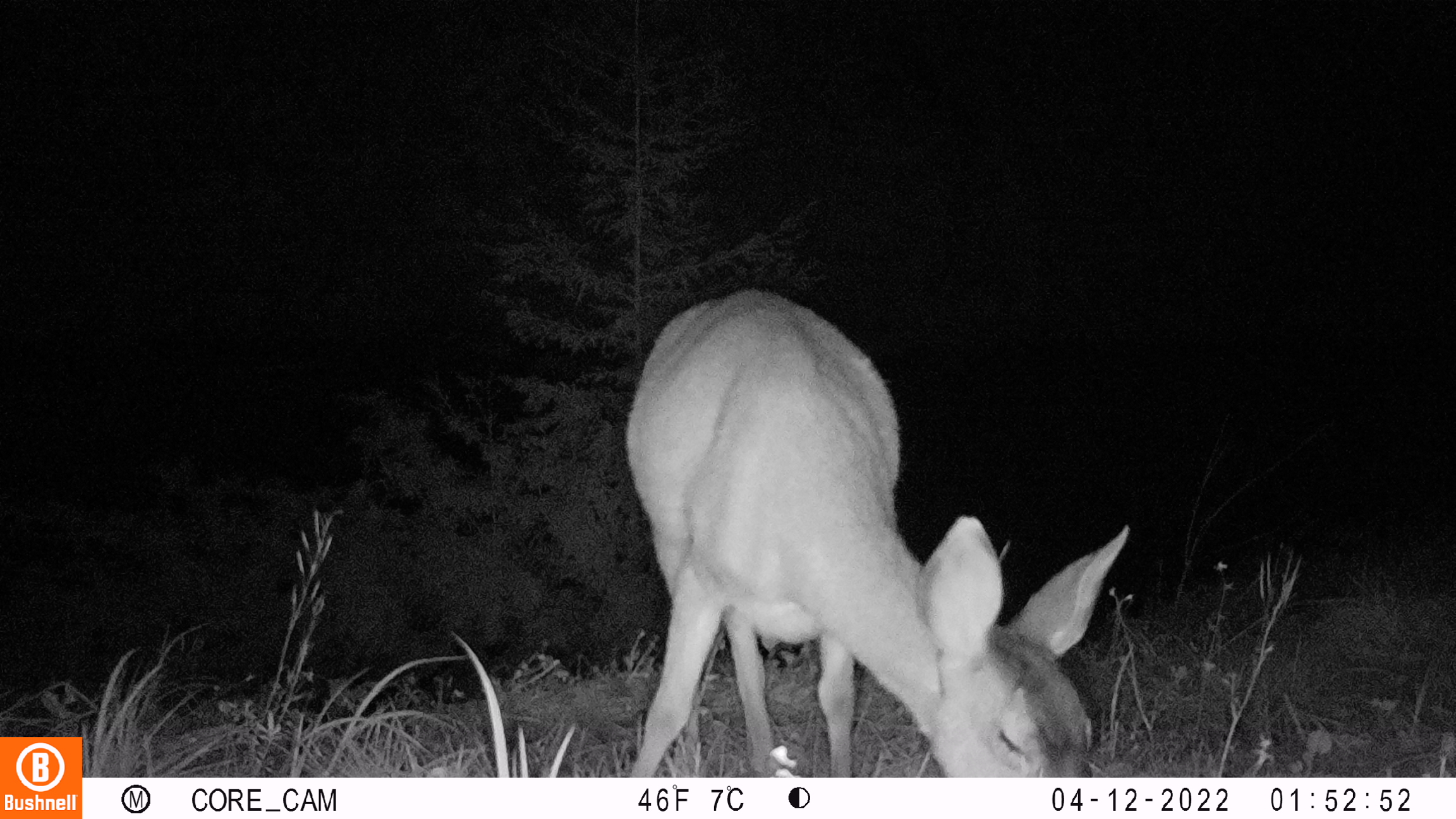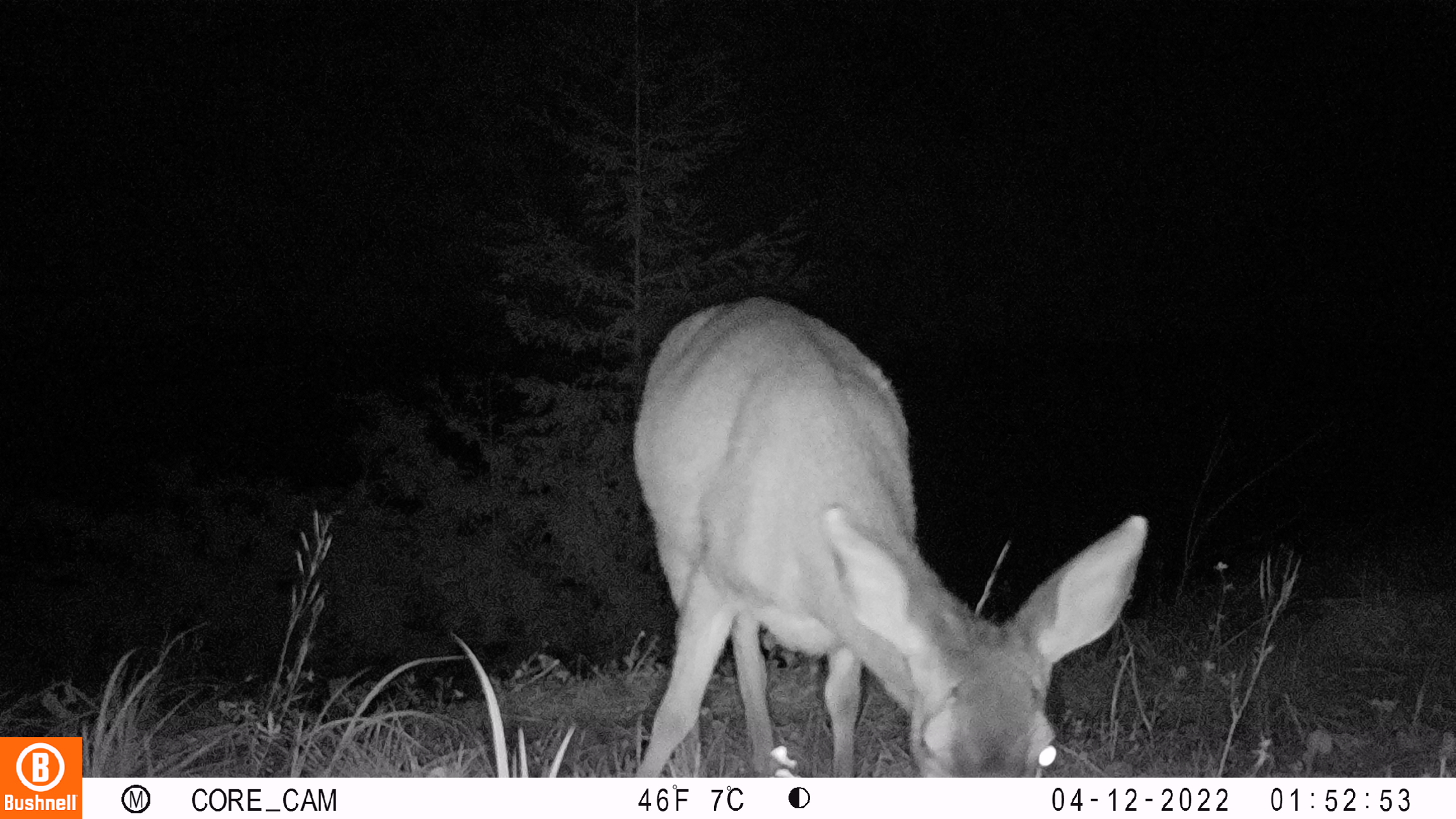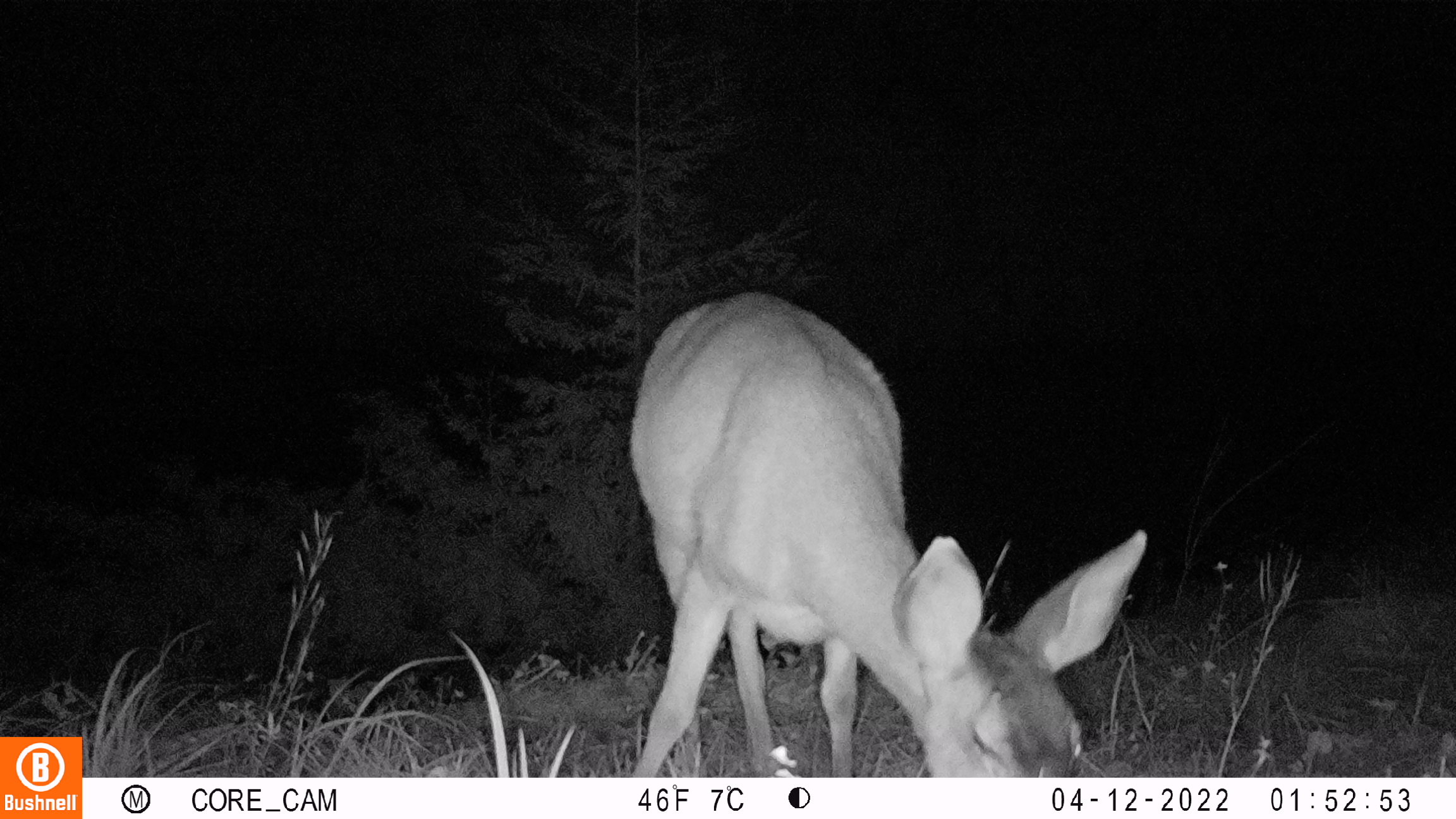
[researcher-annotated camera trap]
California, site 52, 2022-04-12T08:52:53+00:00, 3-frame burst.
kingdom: Animalia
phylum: Chordata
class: Mammalia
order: Artiodactyla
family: Cervidae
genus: Odocoileus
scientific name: Odocoileus hemionus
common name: mule deer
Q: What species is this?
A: Mule deer (Odocoileus hemionus).